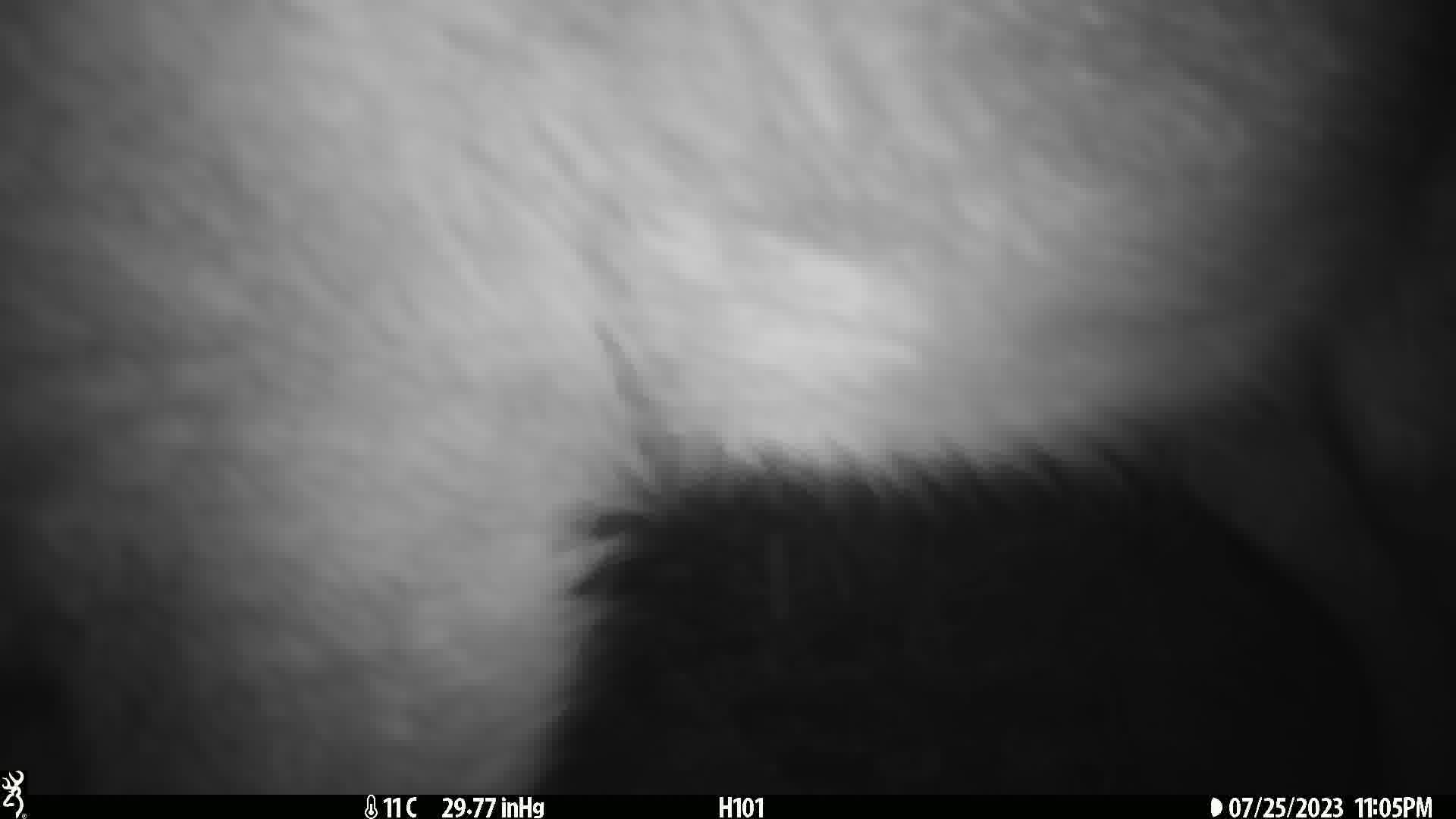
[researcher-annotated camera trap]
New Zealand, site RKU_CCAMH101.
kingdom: Animalia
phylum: Chordata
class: Mammalia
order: Artiodactyla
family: Cervidae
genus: Odocoileus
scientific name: Odocoileus virginianus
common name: white-tailed deer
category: white tailed deer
White tailed deer (white-tailed deer) (Odocoileus virginianus).